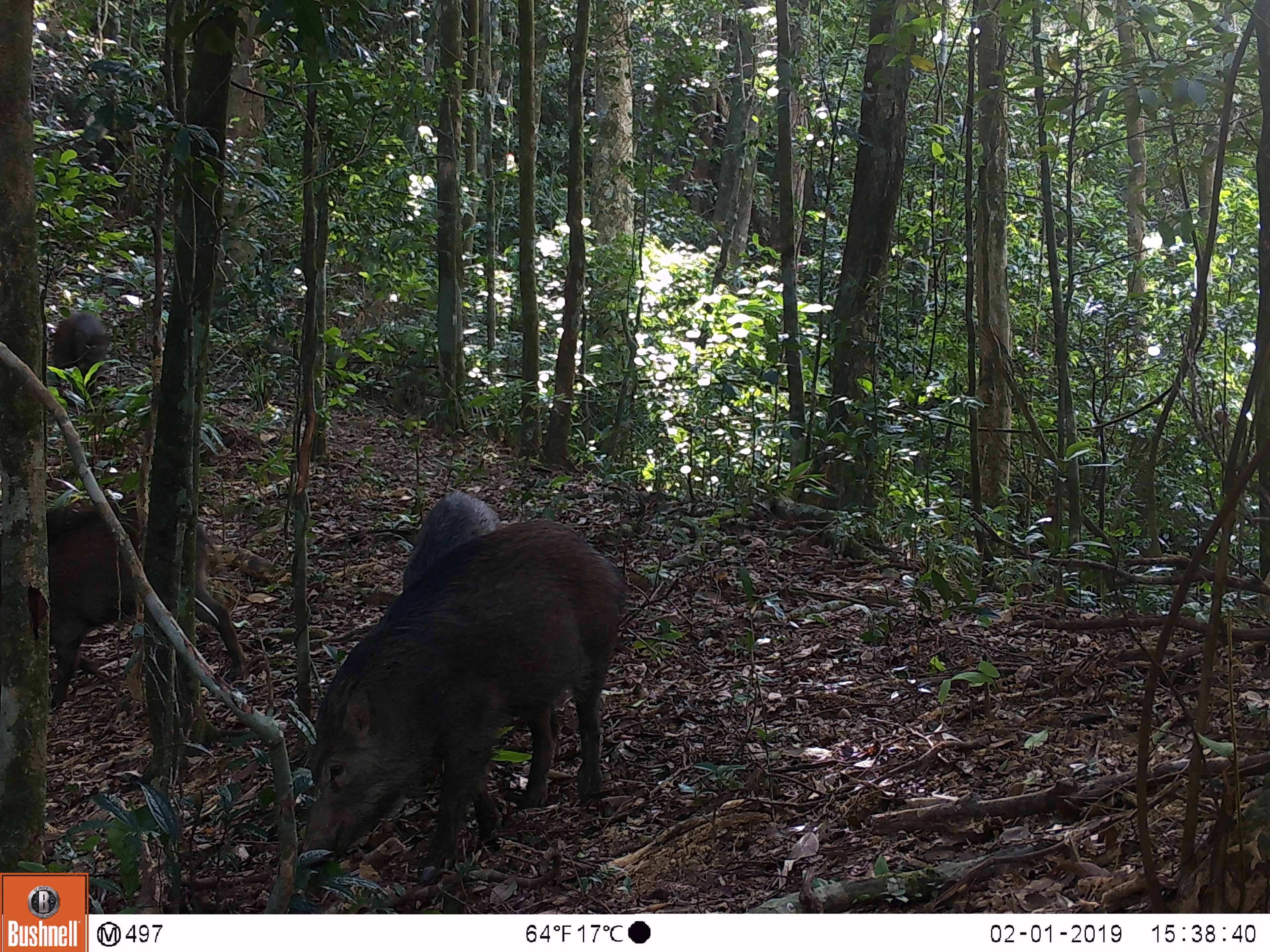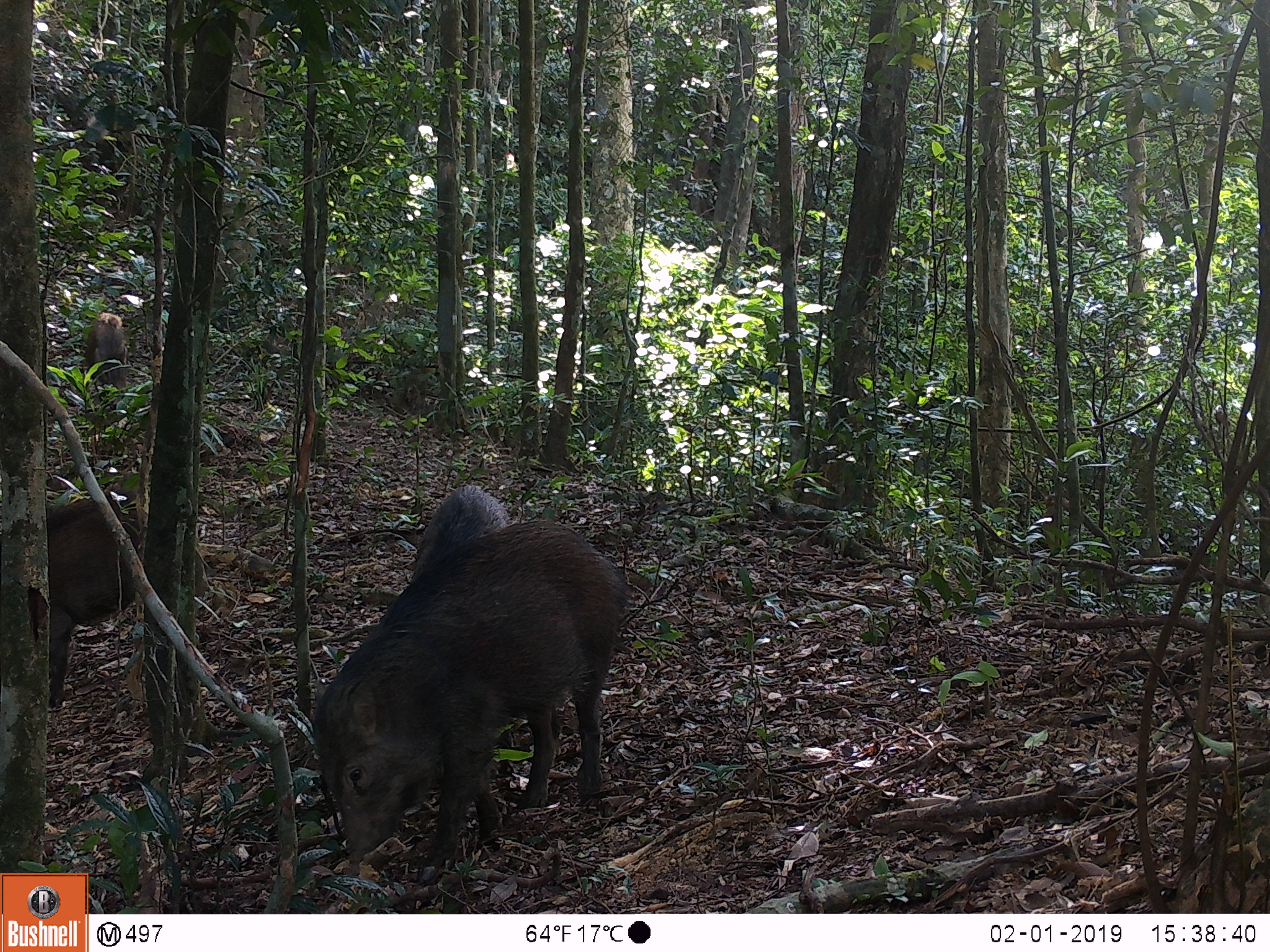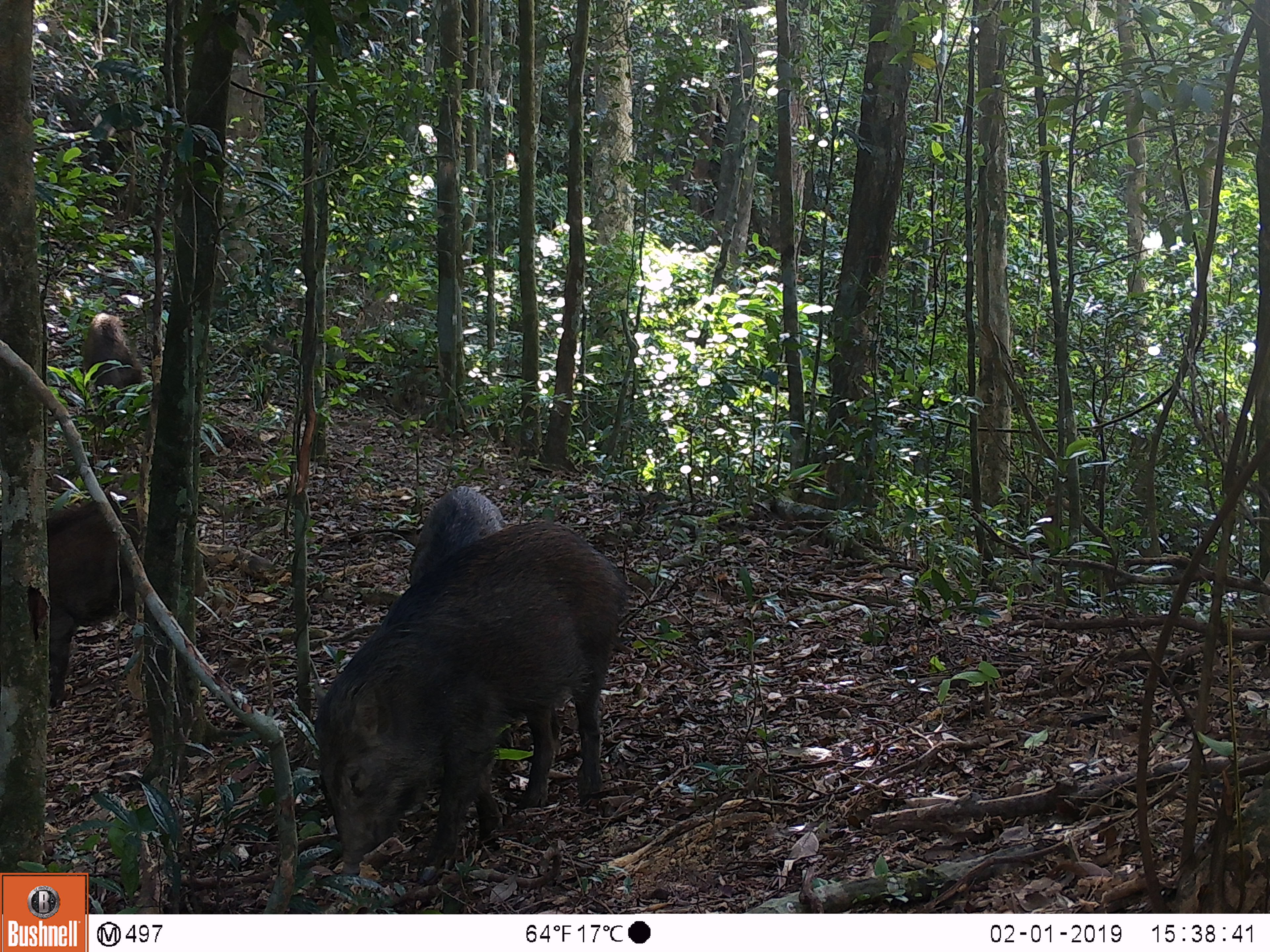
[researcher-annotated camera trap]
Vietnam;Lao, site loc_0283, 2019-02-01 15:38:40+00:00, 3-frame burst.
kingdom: Animalia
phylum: Chordata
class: Mammalia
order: Artiodactyla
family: Suidae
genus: Sus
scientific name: Sus scrofa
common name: eurasian wild pig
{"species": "eurasian wild pig (Sus scrofa)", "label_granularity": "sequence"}